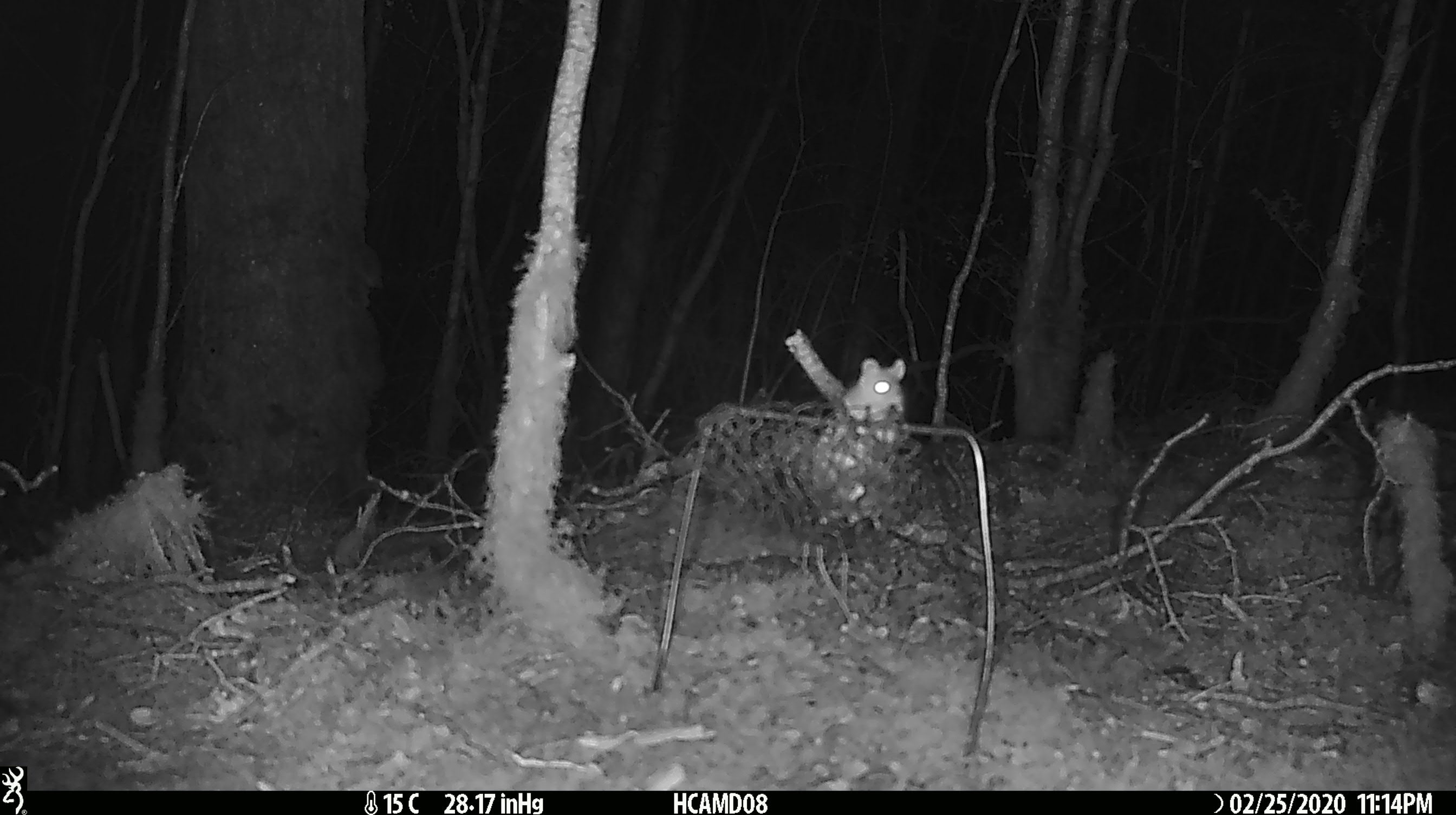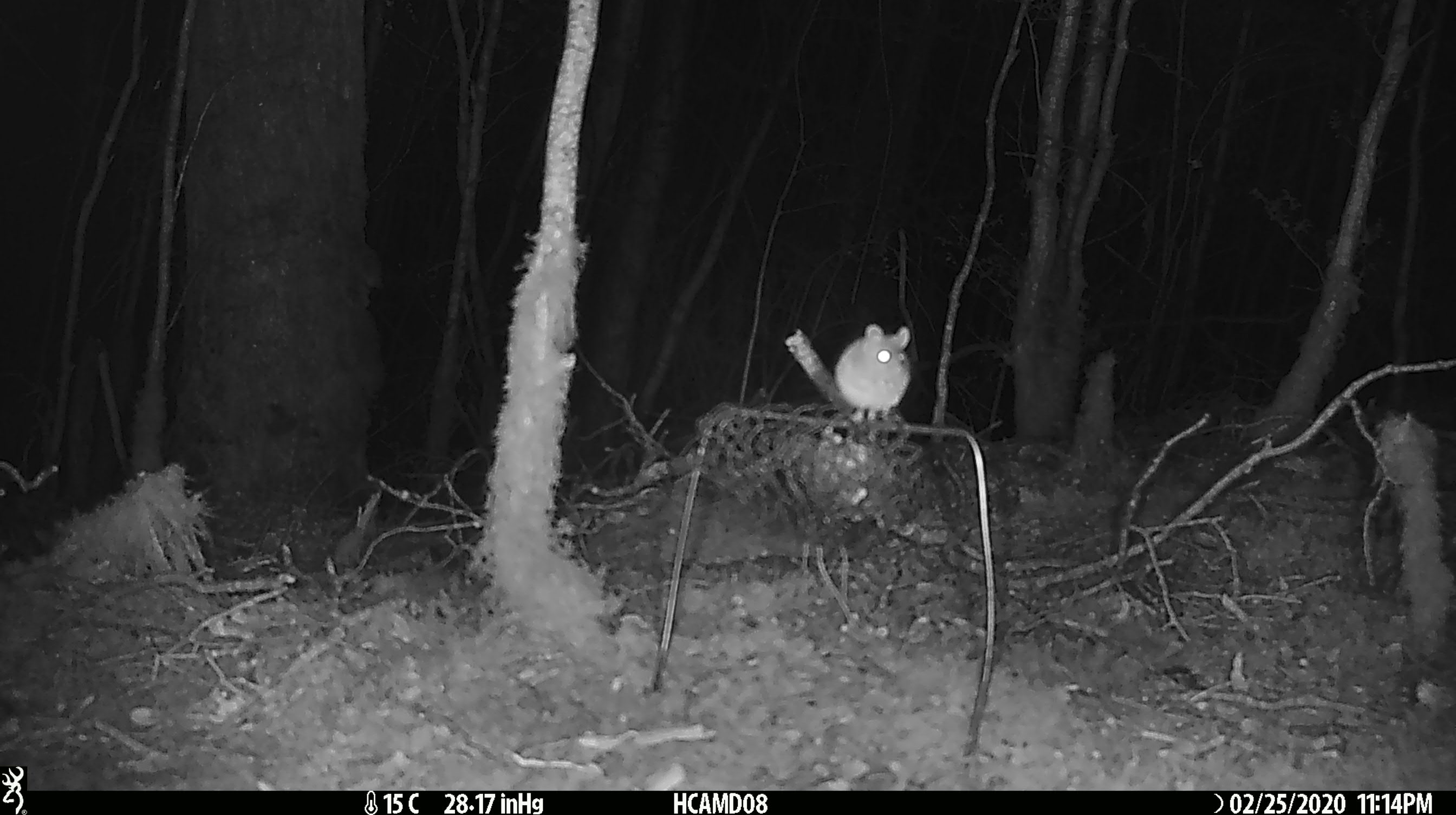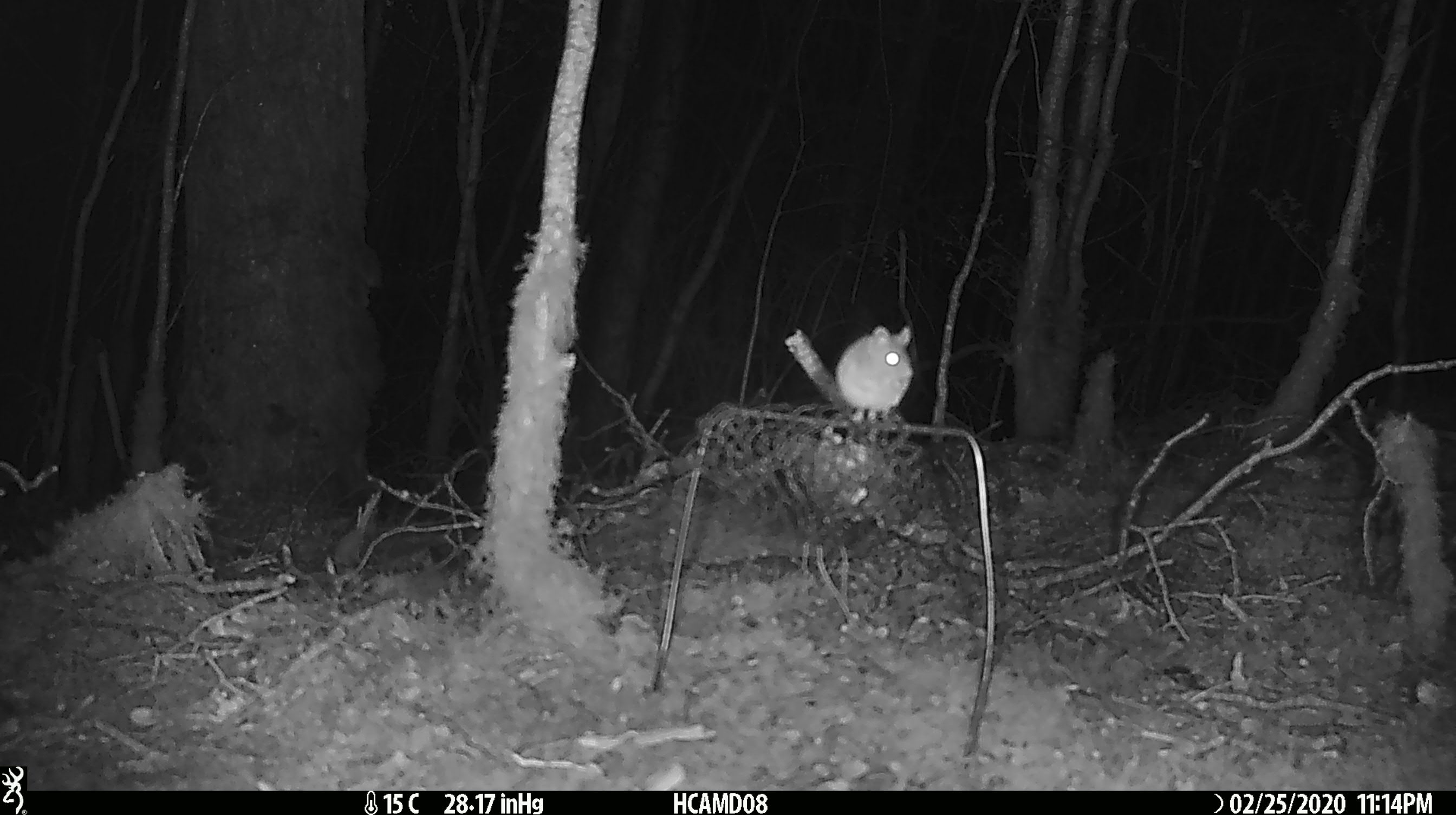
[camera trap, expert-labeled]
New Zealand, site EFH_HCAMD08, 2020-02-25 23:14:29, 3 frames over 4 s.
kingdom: Animalia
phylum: Chordata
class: Mammalia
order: Rodentia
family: Muridae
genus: Mus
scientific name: Mus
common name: mouse